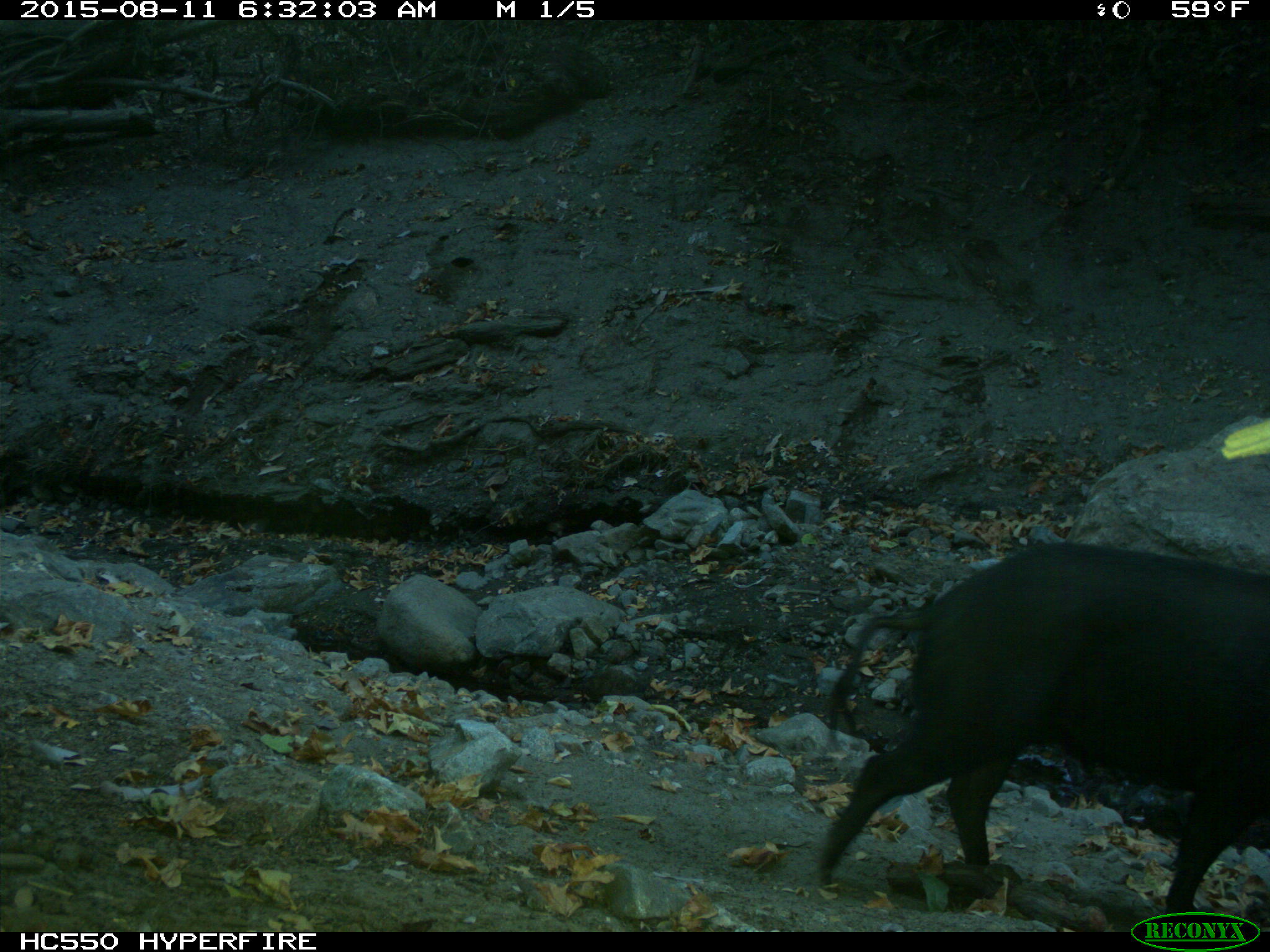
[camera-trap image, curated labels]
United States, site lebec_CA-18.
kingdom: Animalia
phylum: Chordata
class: Mammalia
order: Artiodactyla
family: Suidae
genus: Sus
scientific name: Sus scrofa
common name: wild boar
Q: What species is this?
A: Sus scrofa (wild boar).